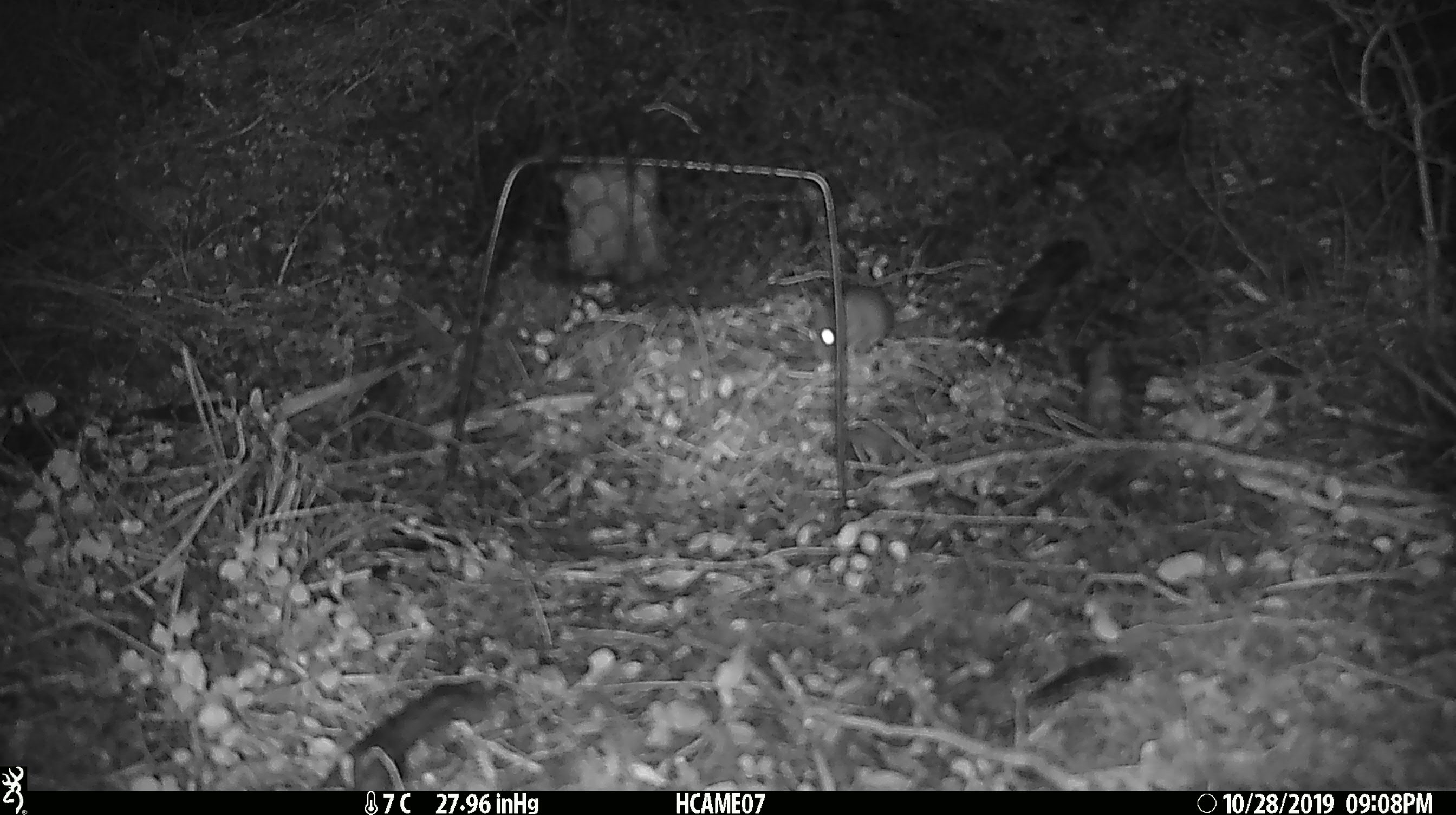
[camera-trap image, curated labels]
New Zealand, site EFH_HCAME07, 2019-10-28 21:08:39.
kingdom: Animalia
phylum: Chordata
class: Mammalia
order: Rodentia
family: Muridae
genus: Mus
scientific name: Mus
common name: mouse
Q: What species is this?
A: Mouse (Mus).